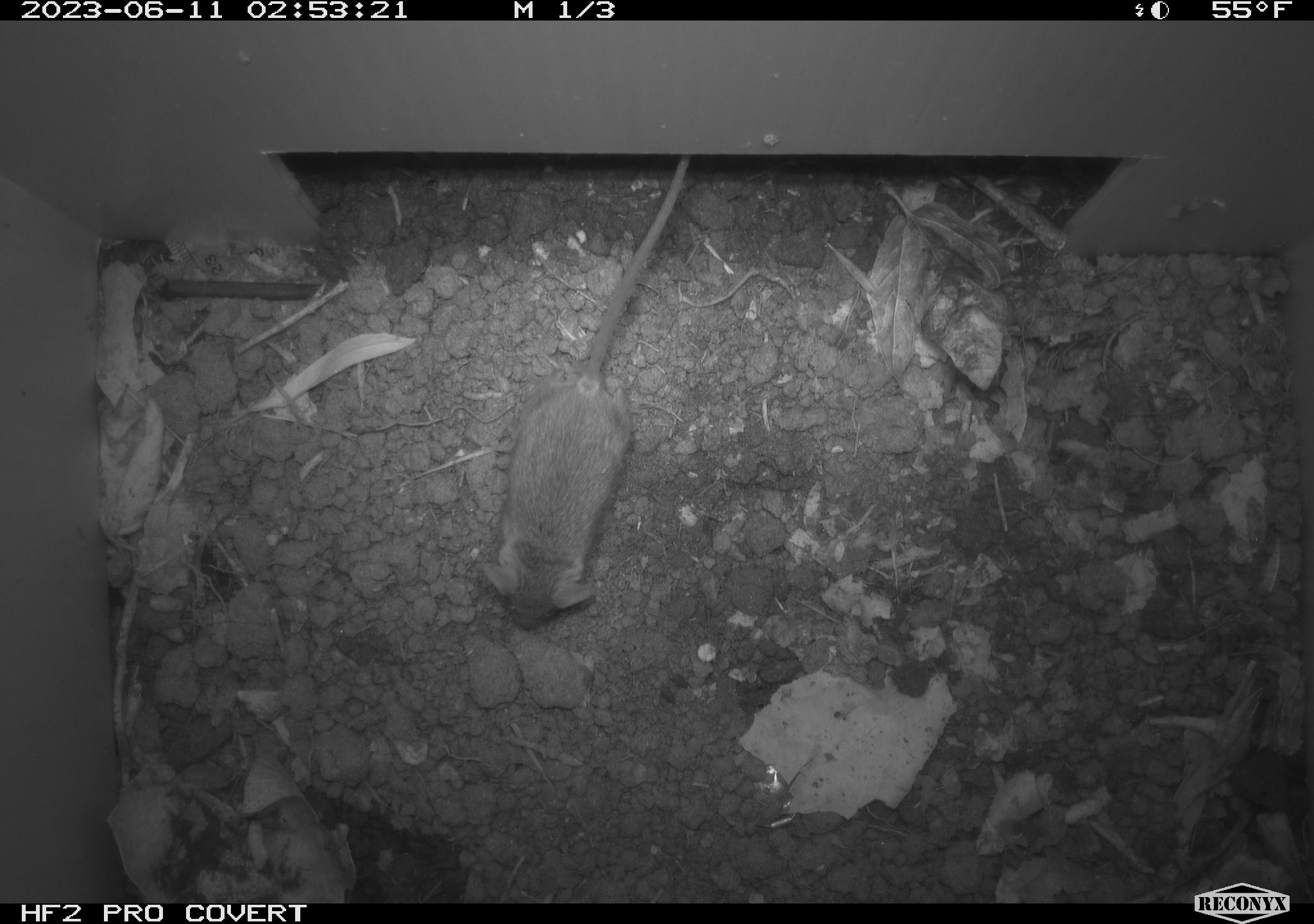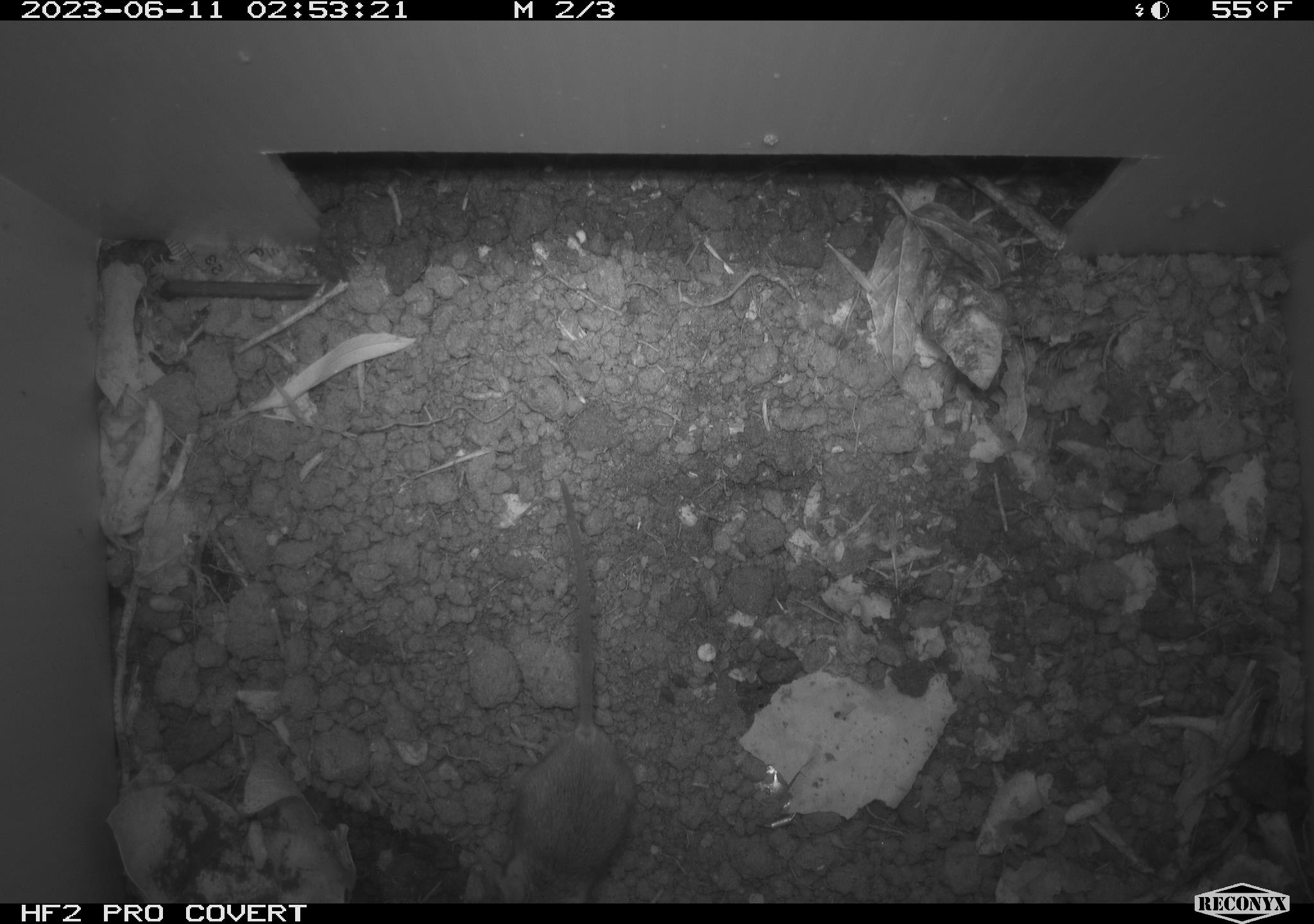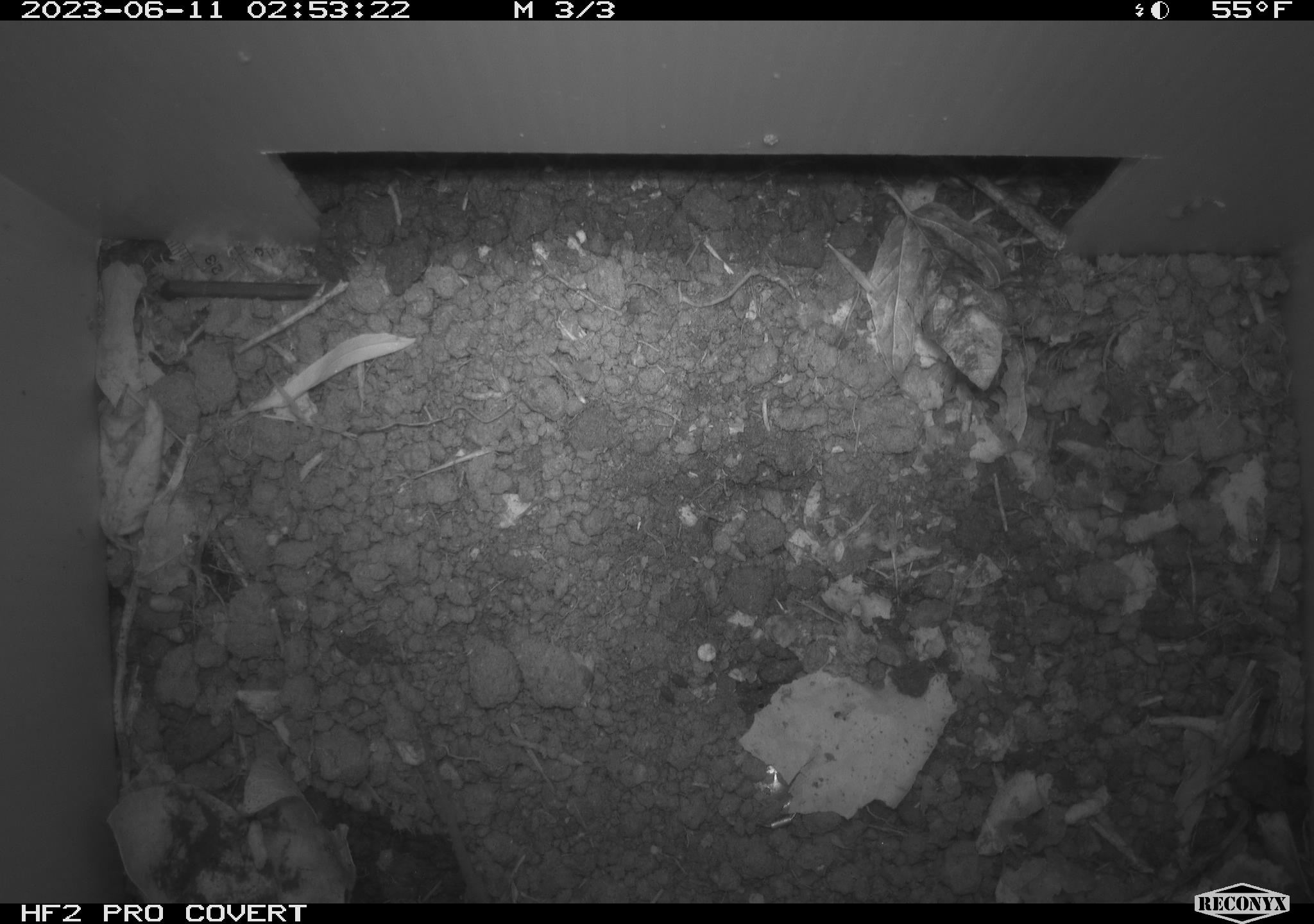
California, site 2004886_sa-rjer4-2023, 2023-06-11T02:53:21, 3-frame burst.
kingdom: Animalia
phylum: Chordata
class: Mammalia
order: Rodentia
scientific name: Rodentia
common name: mouse species